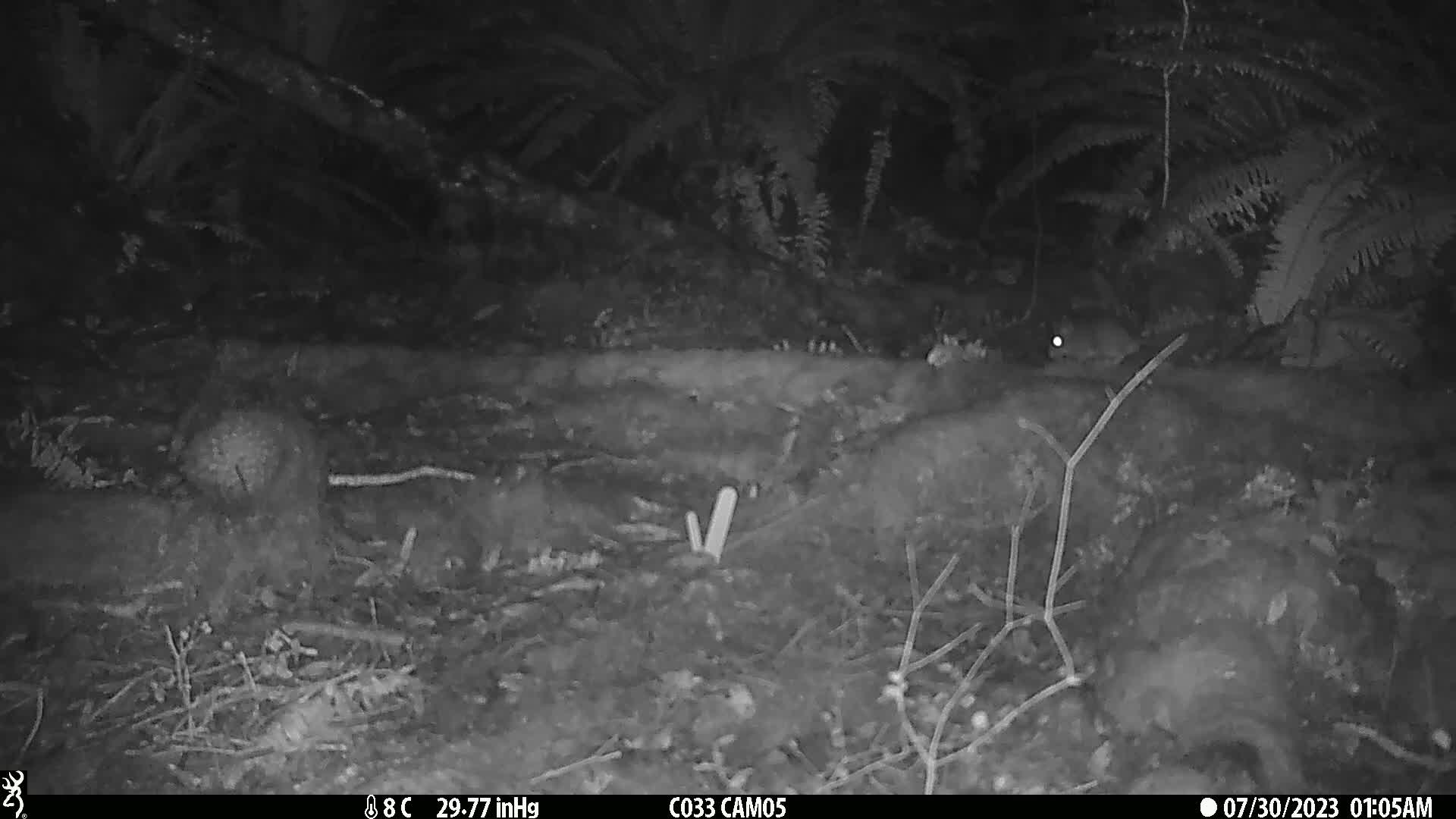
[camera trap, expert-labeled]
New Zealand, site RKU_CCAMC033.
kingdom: Animalia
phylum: Chordata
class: Mammalia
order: Rodentia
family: Muridae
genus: Rattus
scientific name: Rattus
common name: rat